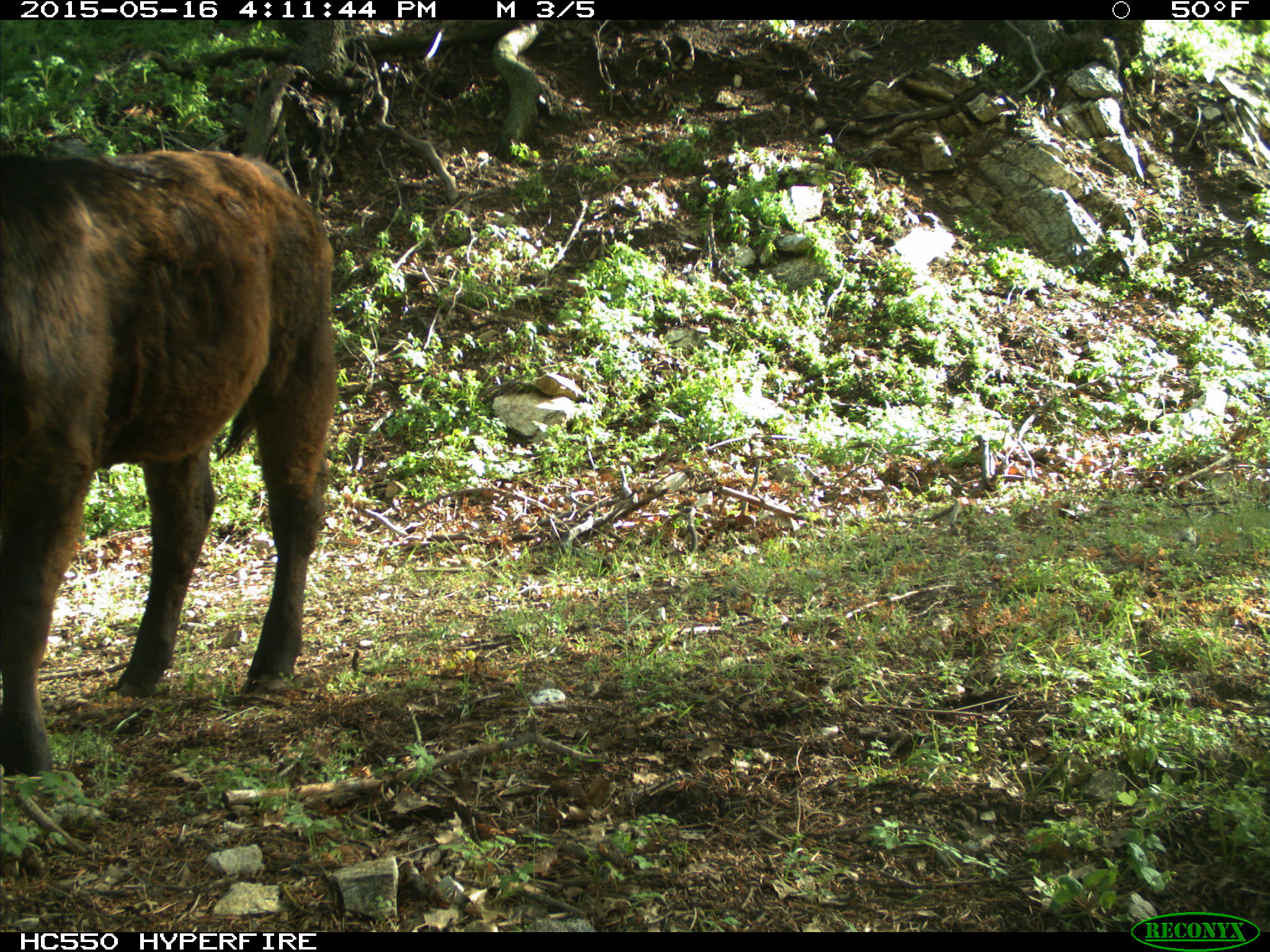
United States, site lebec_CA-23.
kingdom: Animalia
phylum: Chordata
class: Mammalia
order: Artiodactyla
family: Bovidae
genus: Bos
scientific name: Bos taurus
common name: domestic cow